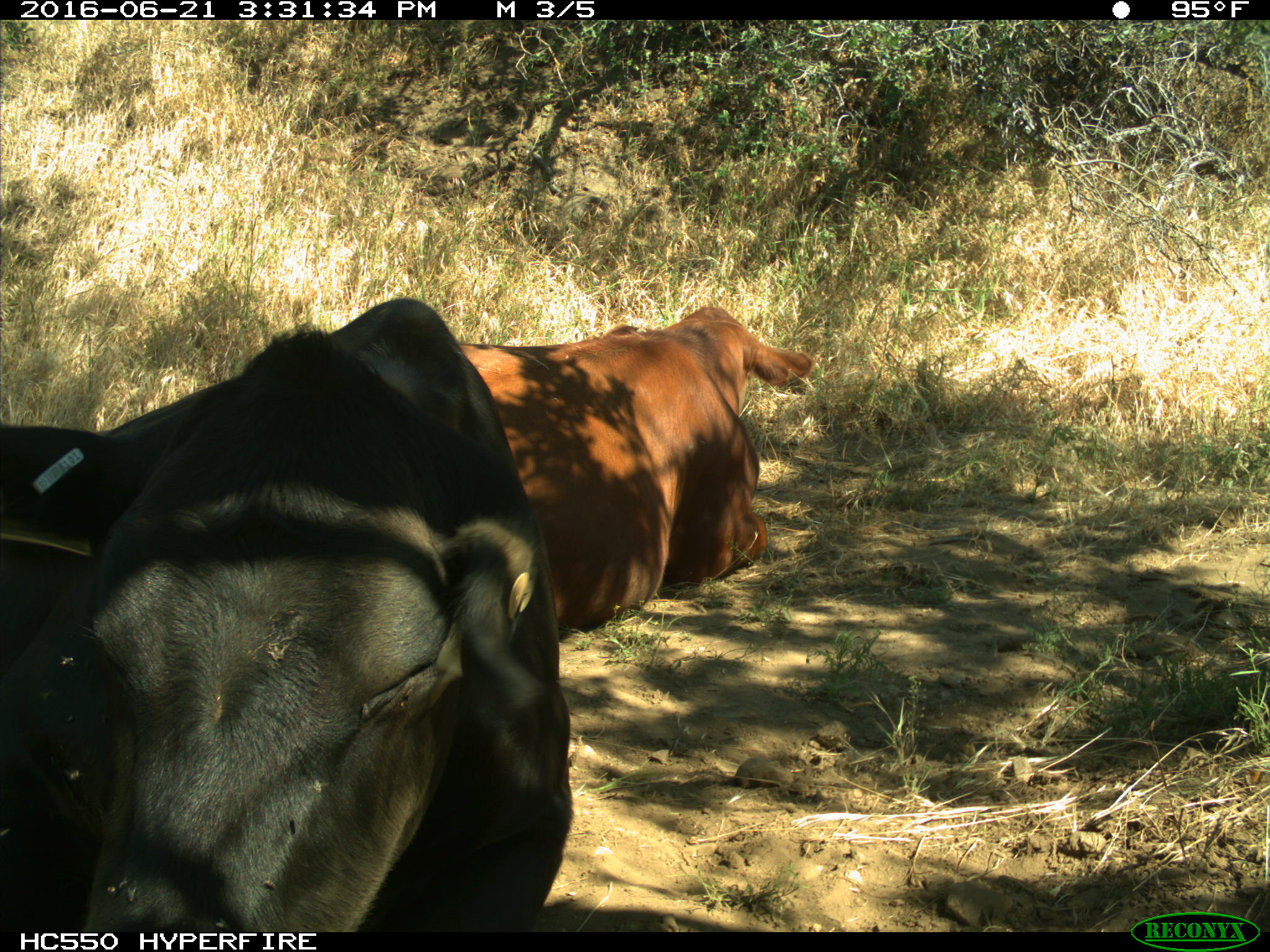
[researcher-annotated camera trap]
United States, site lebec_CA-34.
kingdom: Animalia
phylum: Chordata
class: Mammalia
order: Artiodactyla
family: Bovidae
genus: Bos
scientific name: Bos taurus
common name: domestic cow